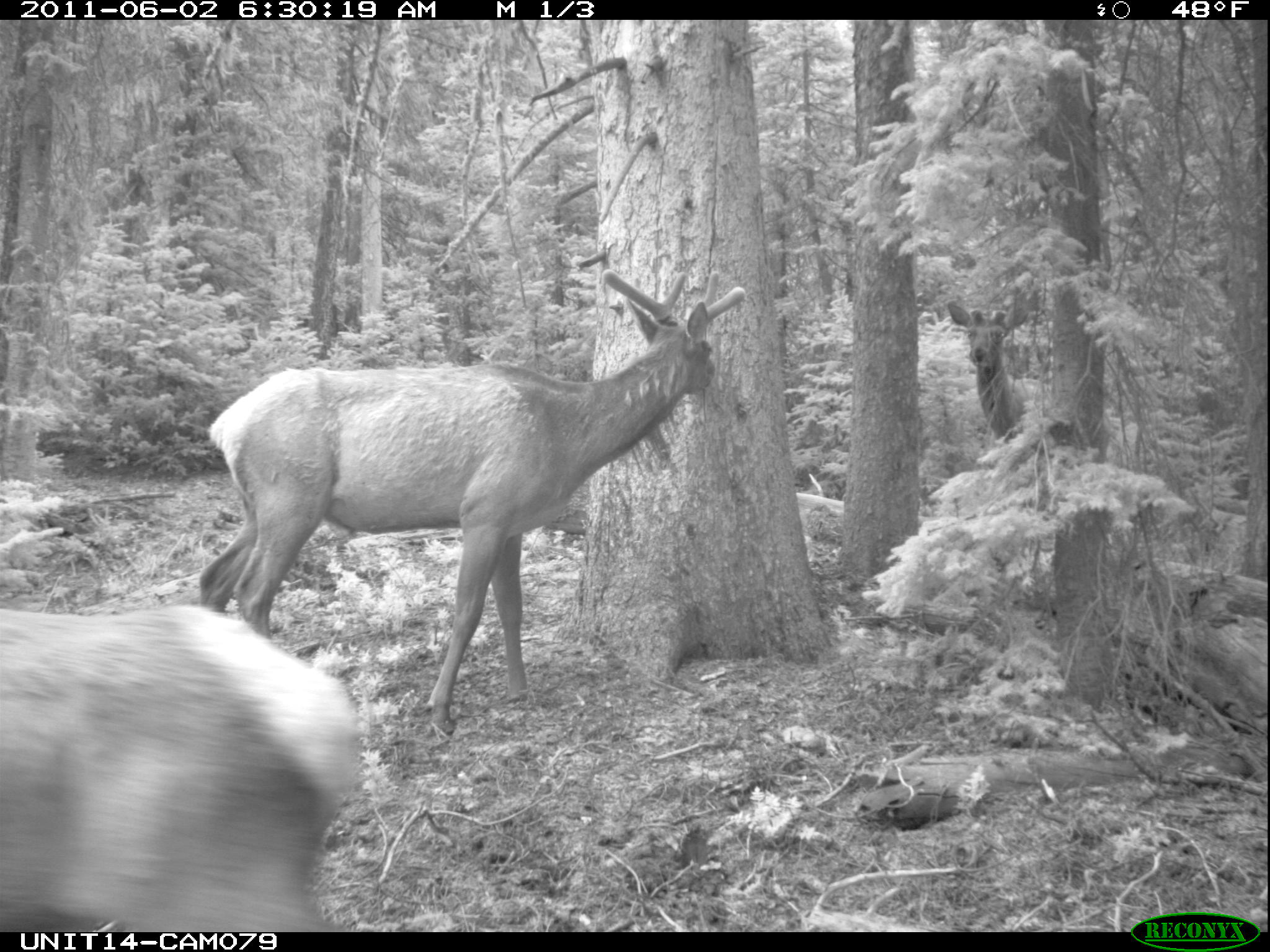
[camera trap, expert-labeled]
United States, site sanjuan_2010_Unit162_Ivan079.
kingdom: Animalia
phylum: Chordata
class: Mammalia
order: Artiodactyla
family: Cervidae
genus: Cervus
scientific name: Cervus elaphus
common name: red deer